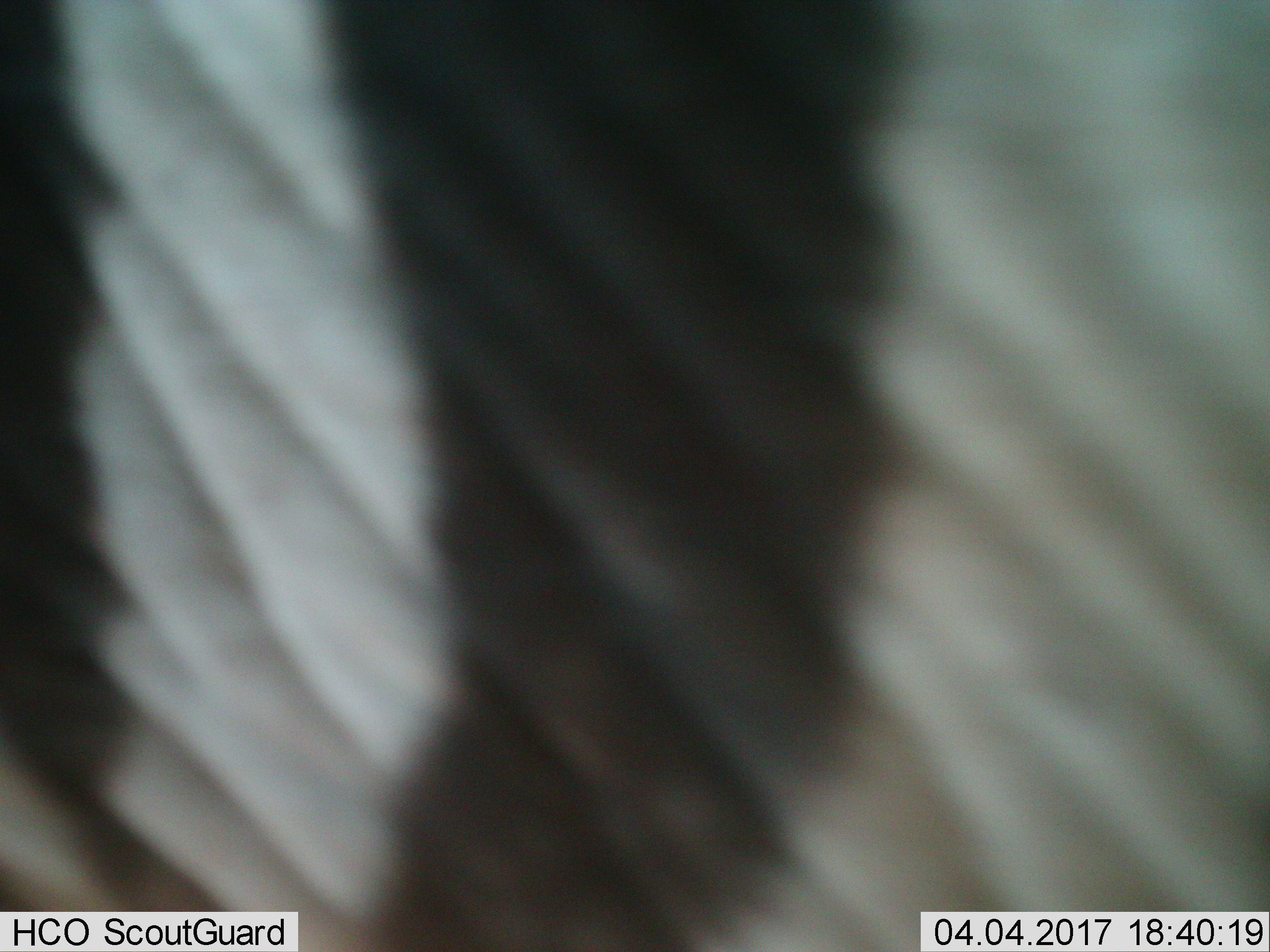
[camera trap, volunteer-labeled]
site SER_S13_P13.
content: unidentified animal